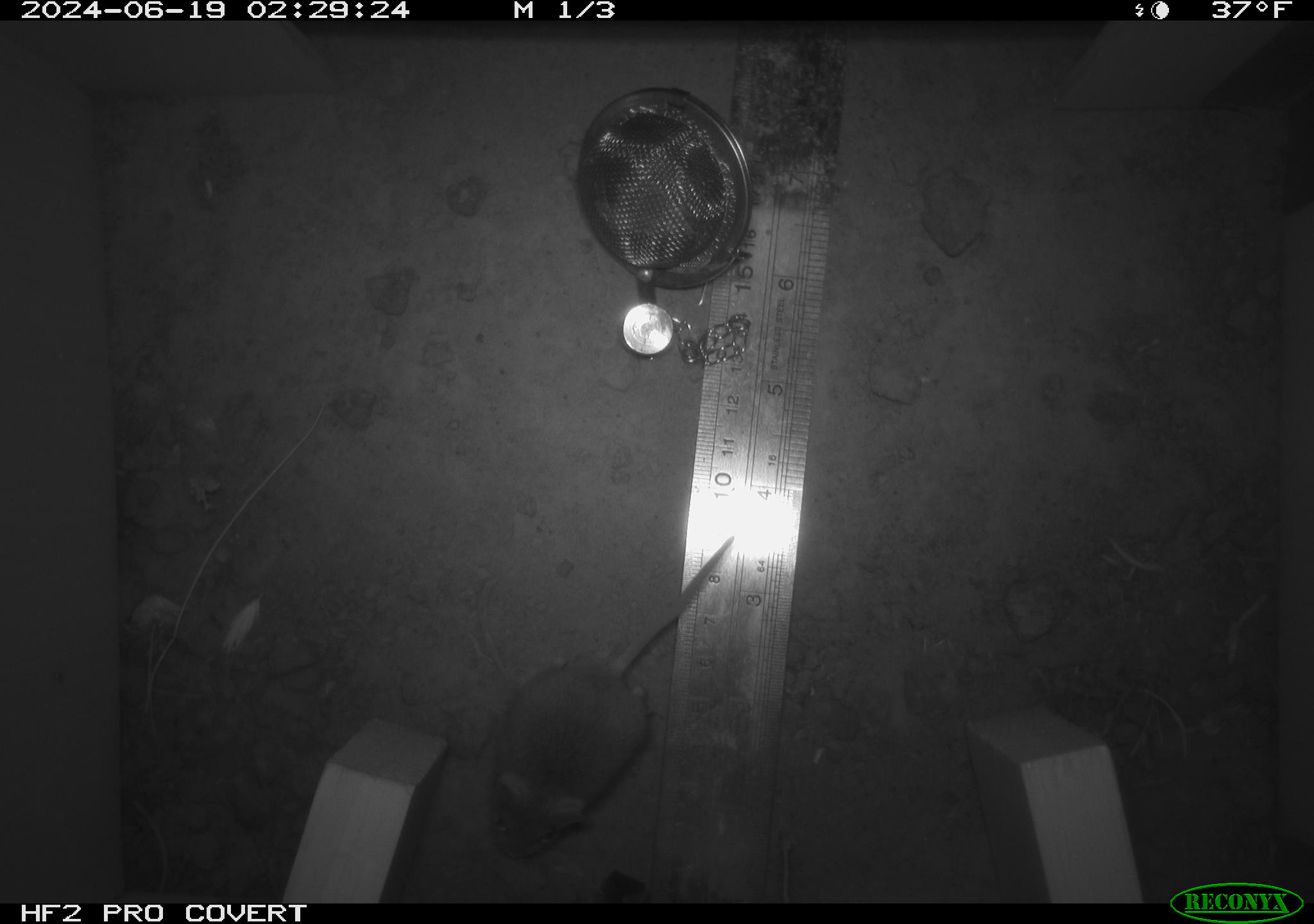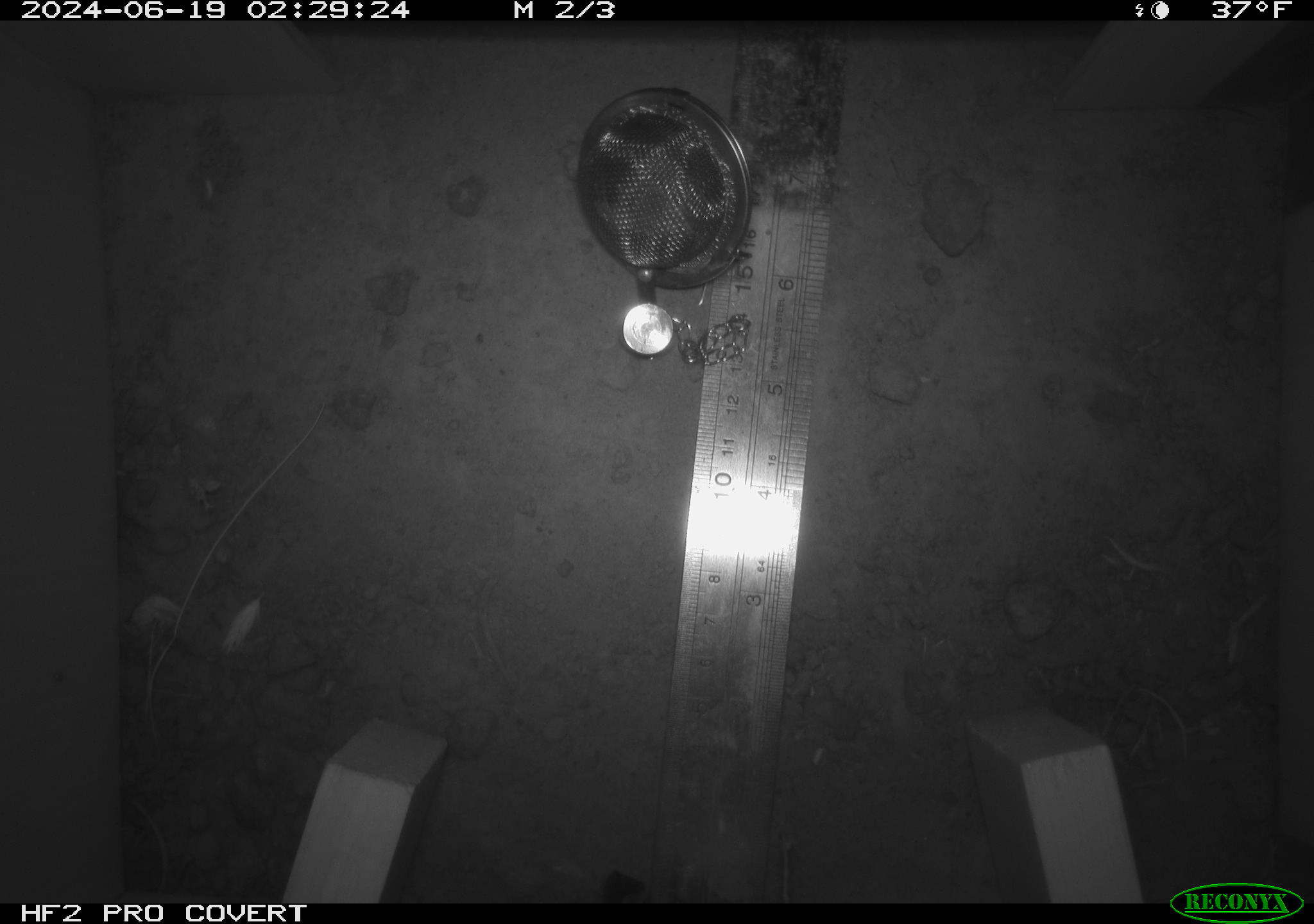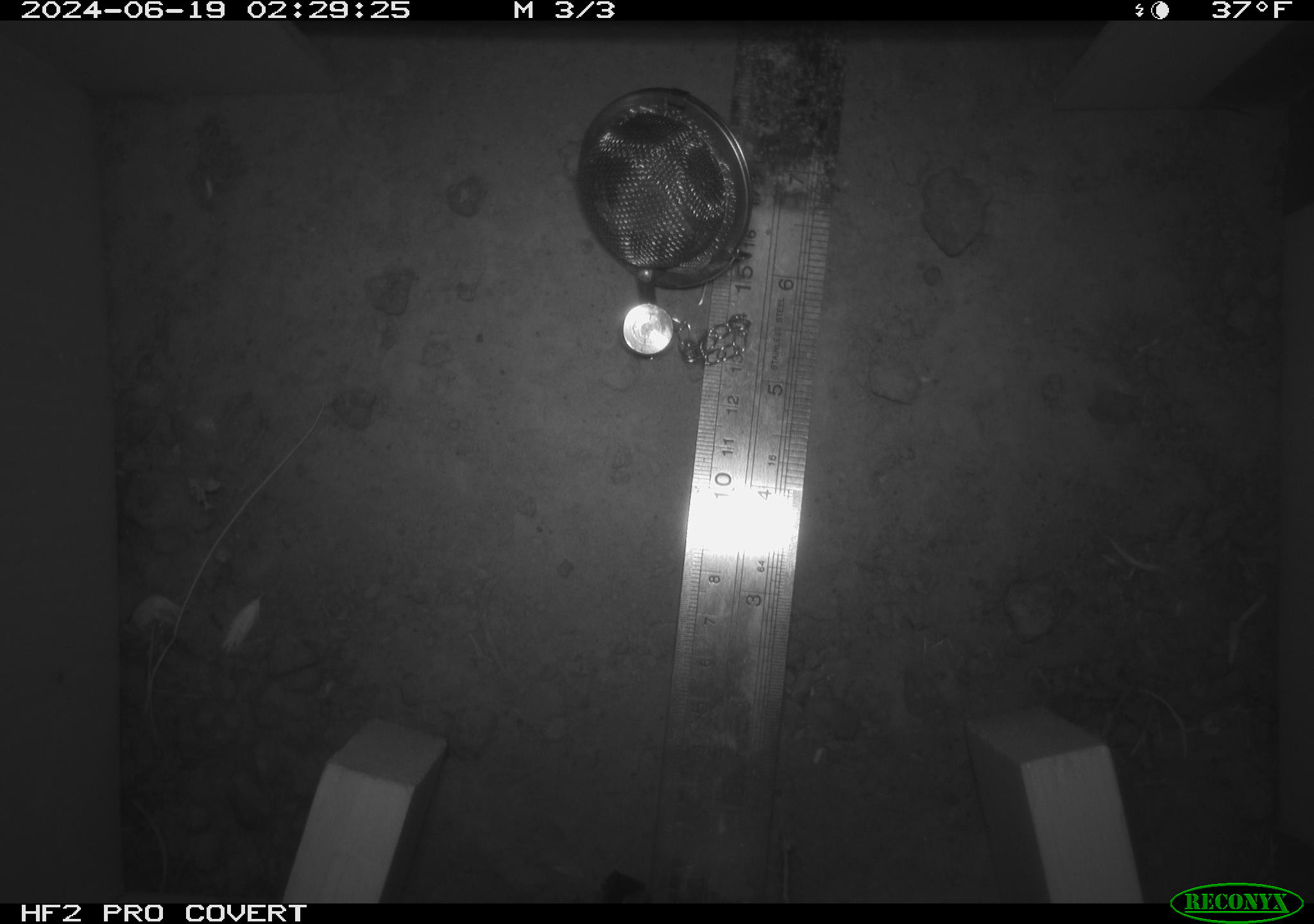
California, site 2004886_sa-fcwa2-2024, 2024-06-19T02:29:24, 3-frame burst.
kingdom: Animalia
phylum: Chordata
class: Mammalia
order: Rodentia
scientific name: Rodentia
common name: mouse species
Mouse species (Rodentia).